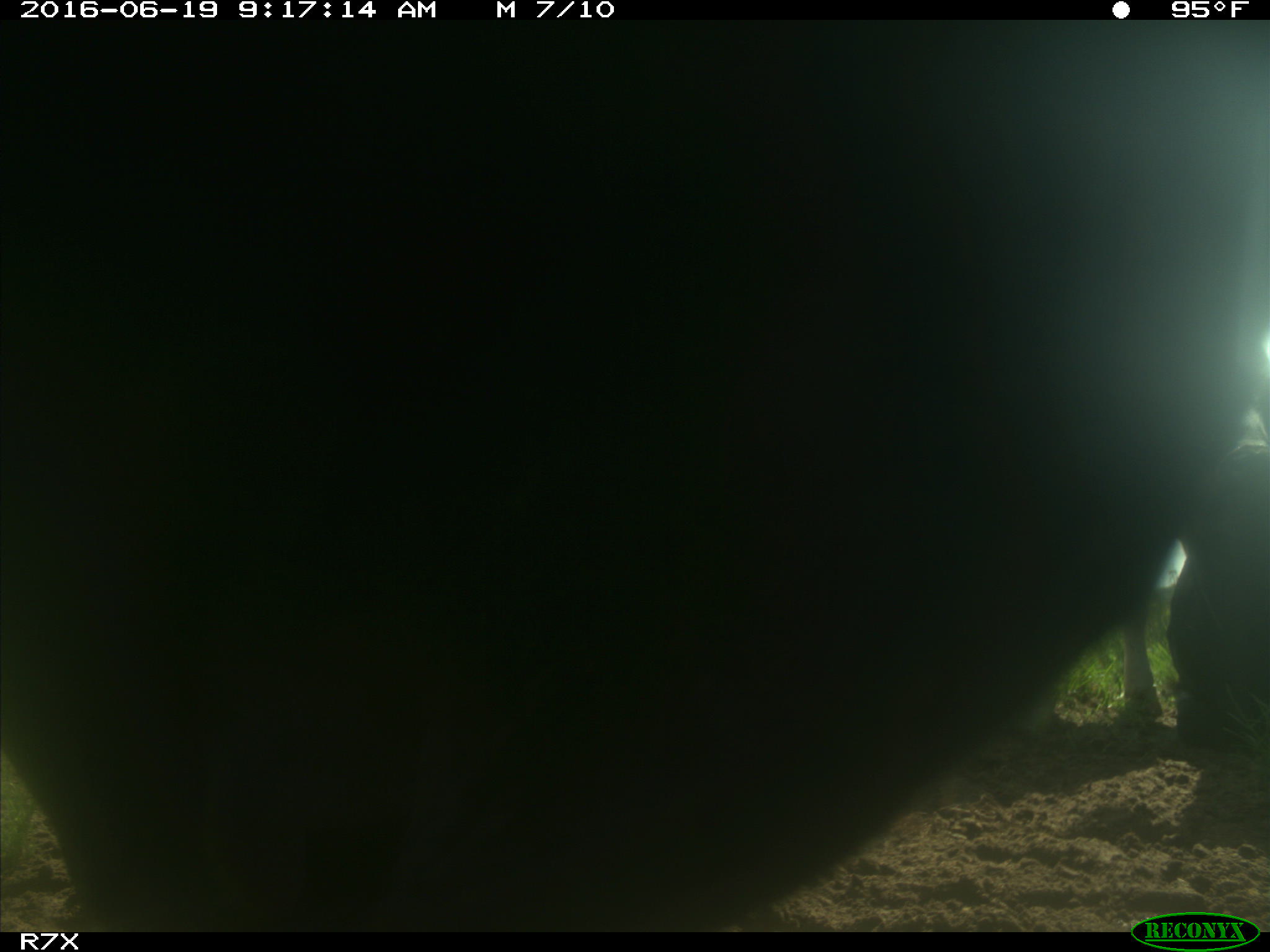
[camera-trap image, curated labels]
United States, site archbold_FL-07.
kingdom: Animalia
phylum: Chordata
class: Mammalia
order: Artiodactyla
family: Bovidae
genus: Bos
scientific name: Bos taurus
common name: domestic cow